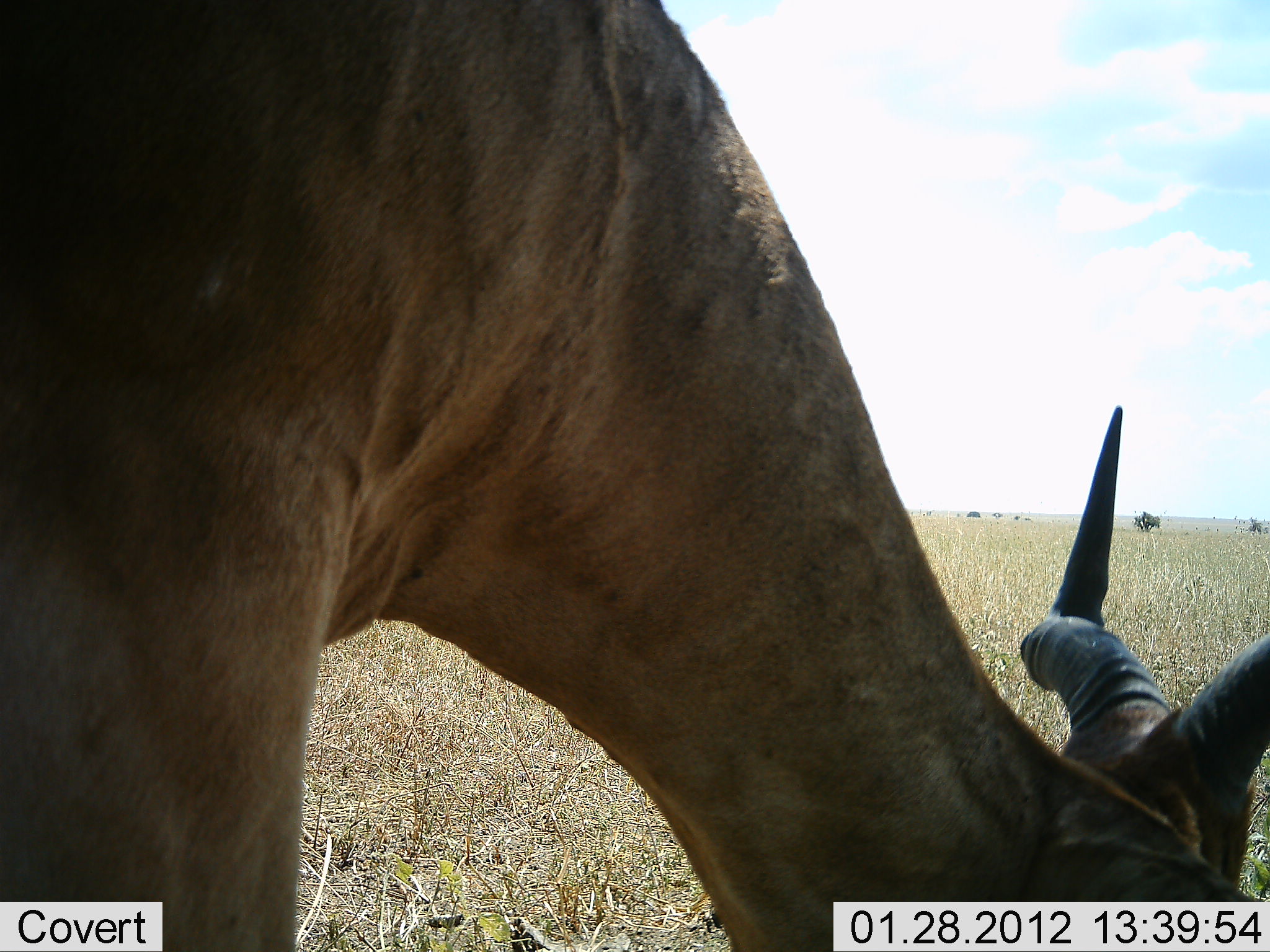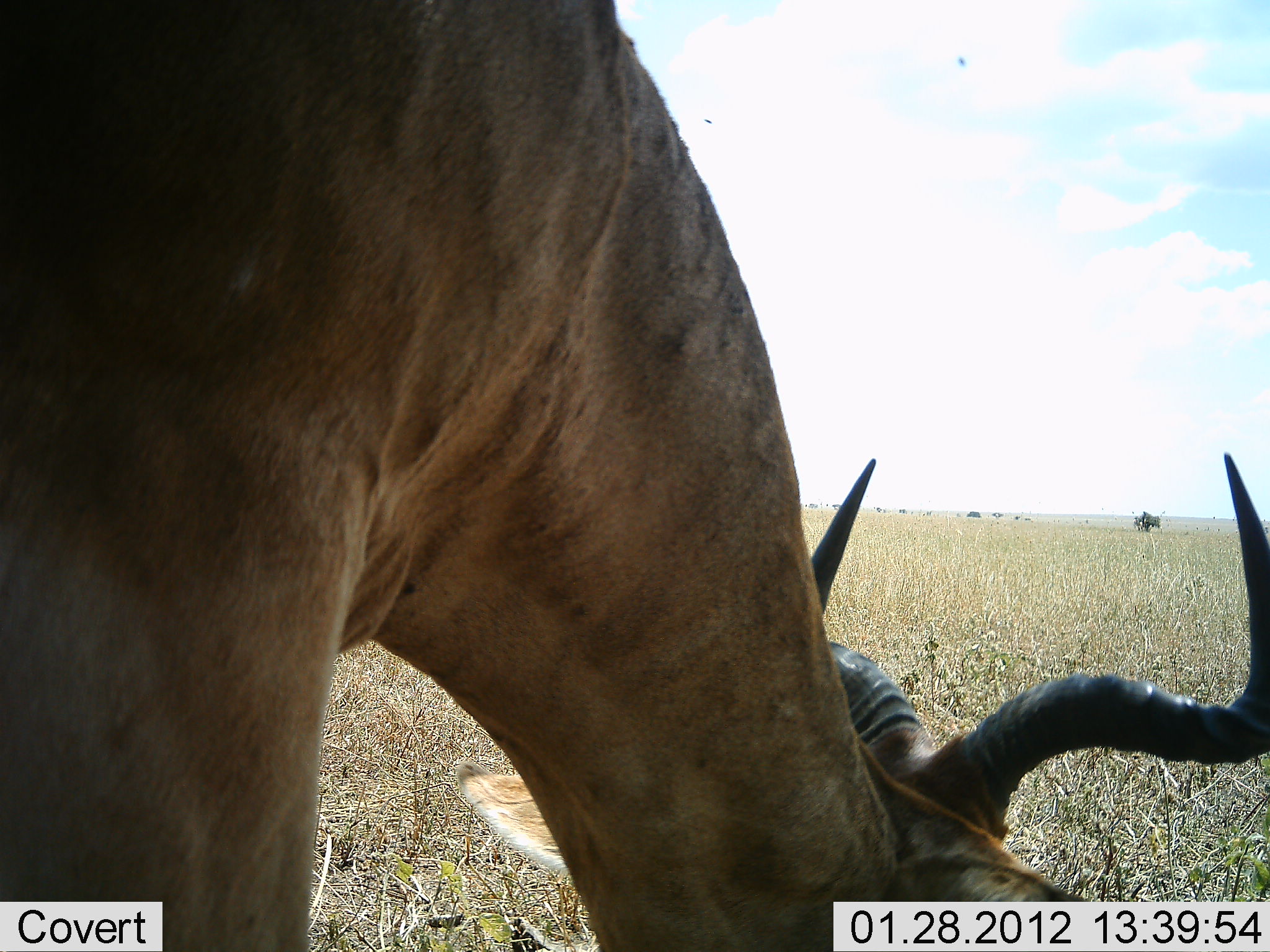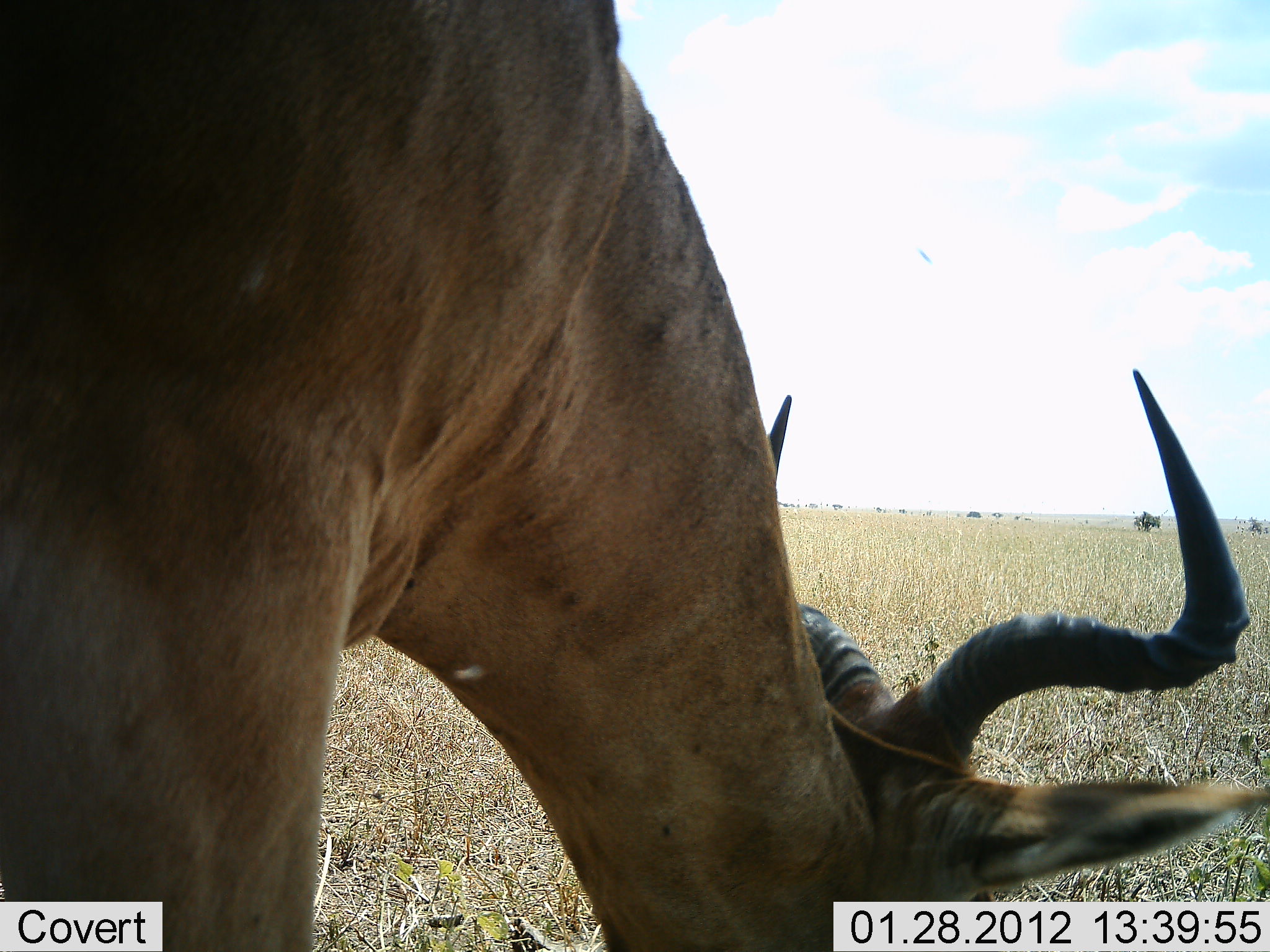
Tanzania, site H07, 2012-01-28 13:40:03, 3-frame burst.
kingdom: Animalia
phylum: Chordata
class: Mammalia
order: Artiodactyla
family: Bovidae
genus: Alcelaphus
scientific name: Alcelaphus buselaphus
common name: hartebeest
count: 1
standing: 23%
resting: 0%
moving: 0%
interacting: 0%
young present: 0%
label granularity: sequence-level